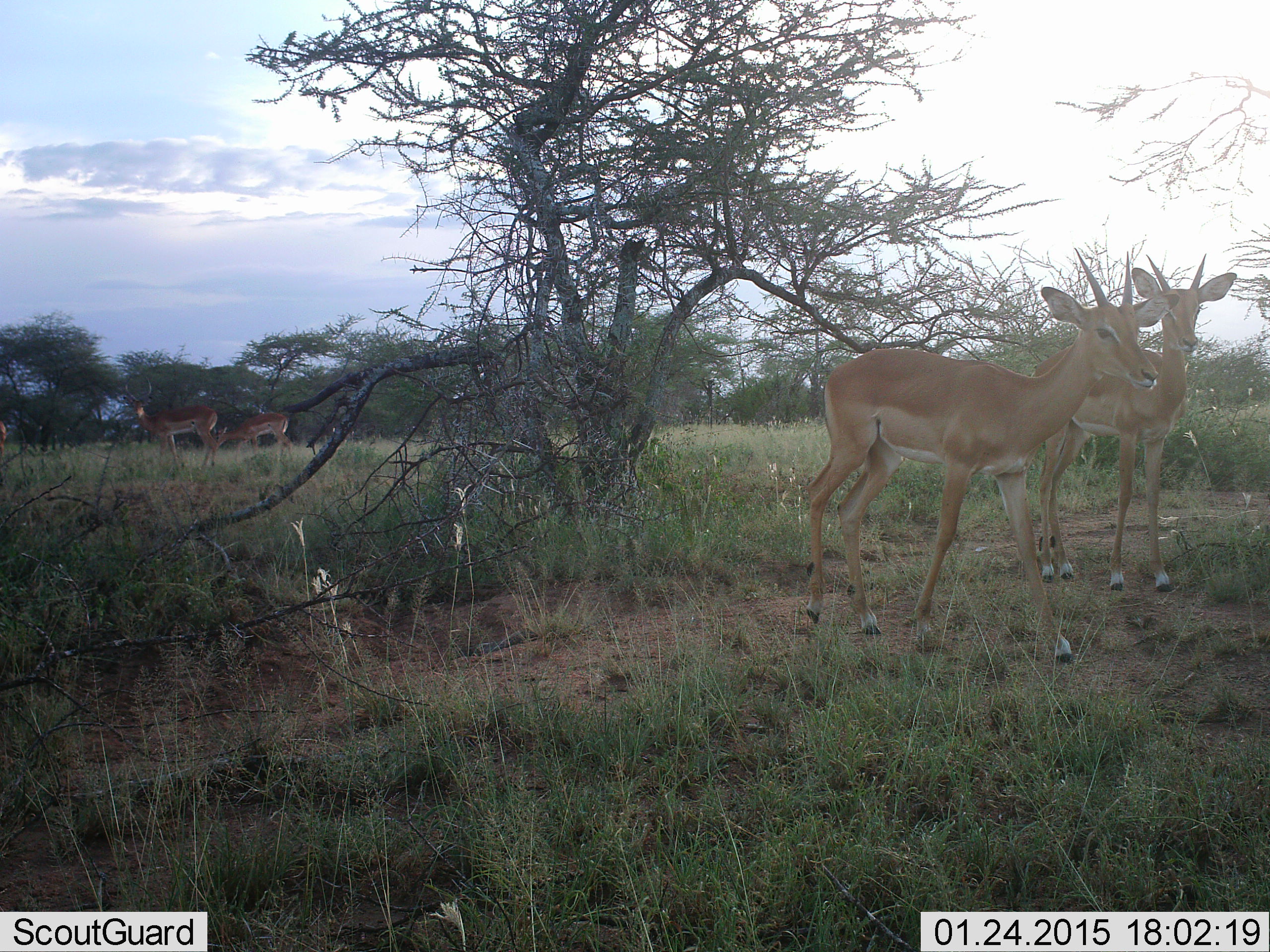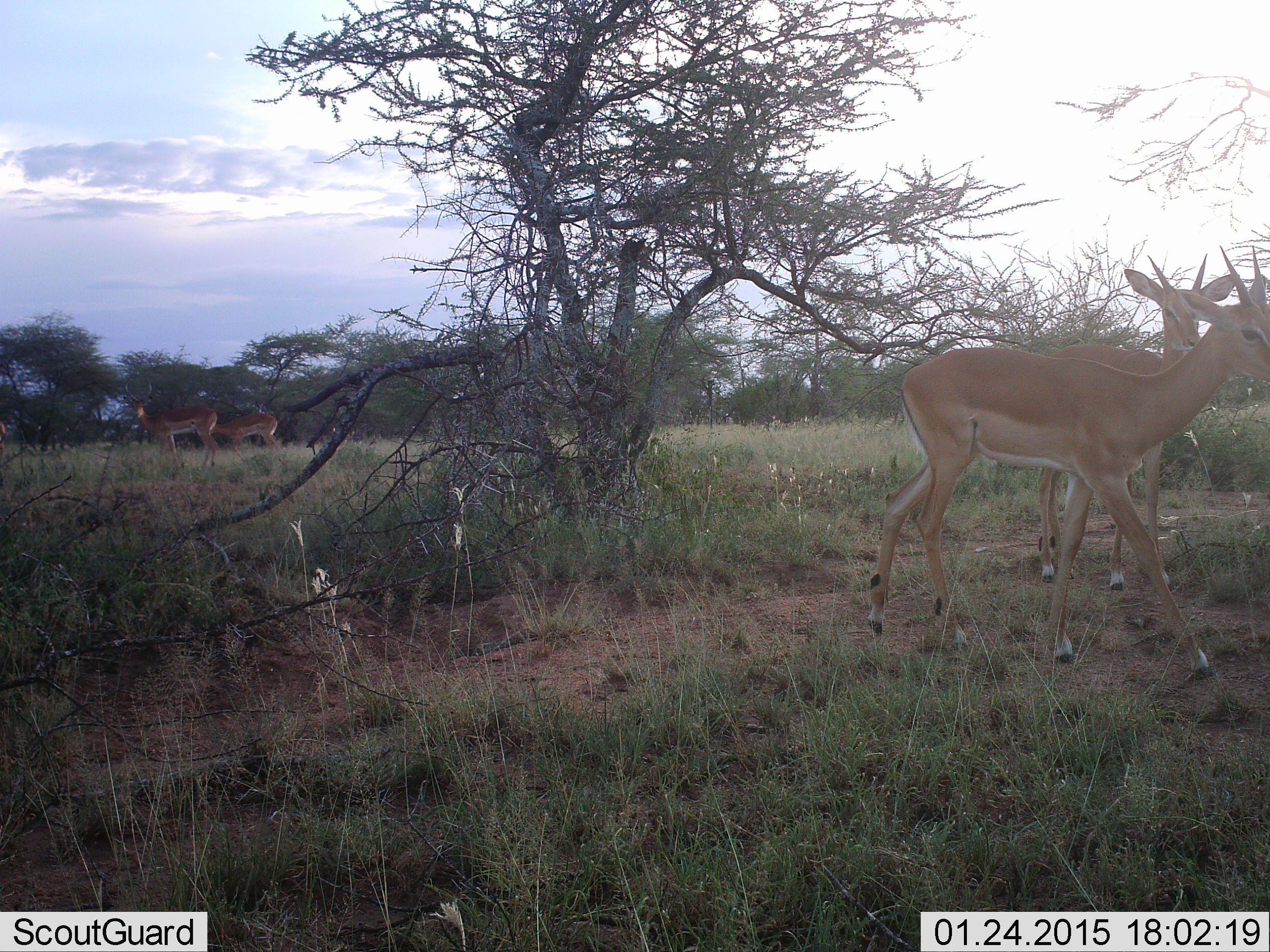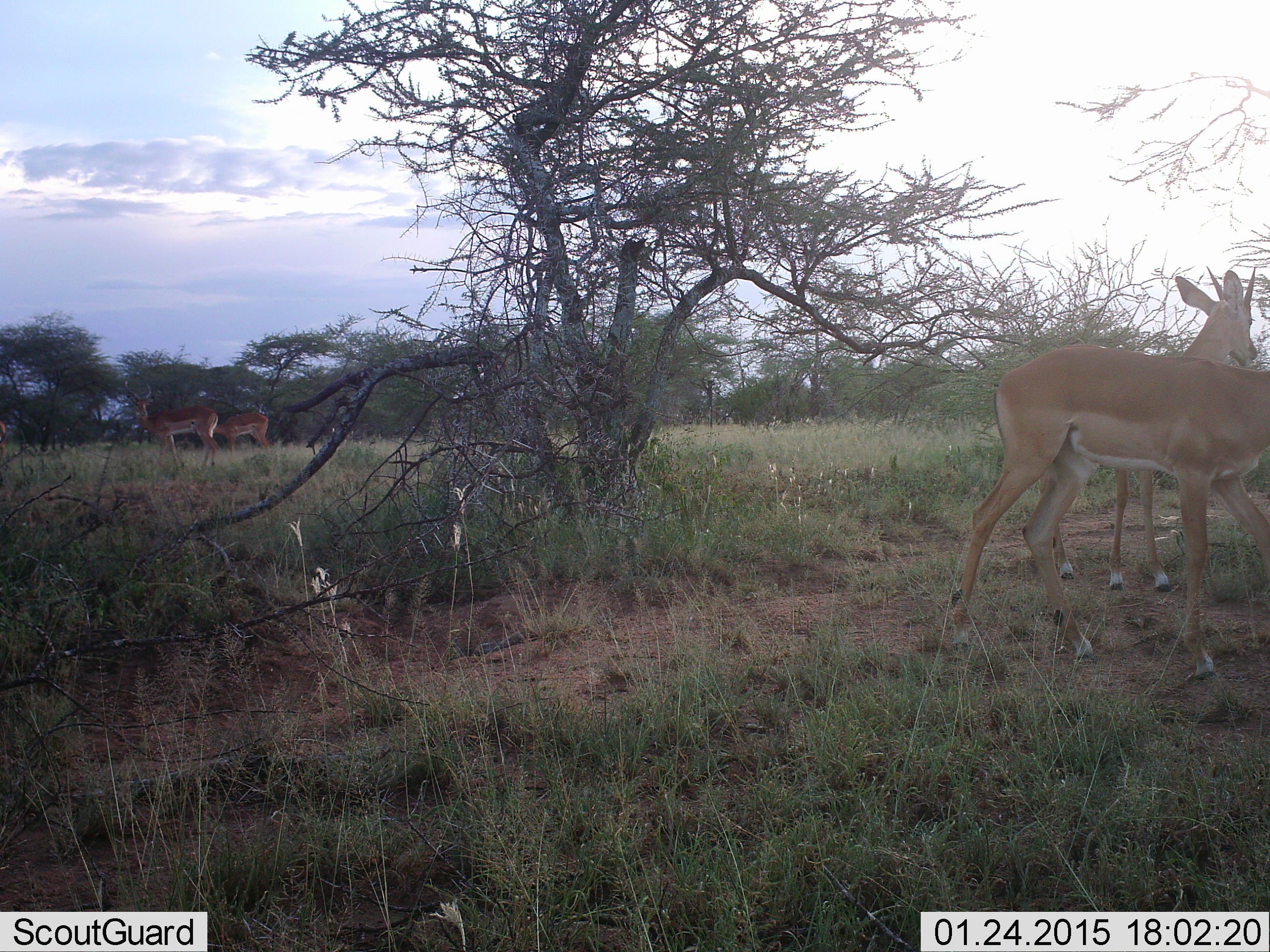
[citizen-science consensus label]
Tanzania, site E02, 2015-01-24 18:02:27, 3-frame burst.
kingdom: Animalia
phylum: Chordata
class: Mammalia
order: Artiodactyla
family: Bovidae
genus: Aepyceros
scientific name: Aepyceros melampus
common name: impala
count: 4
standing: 100%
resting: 0%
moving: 80%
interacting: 0%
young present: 20%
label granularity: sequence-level